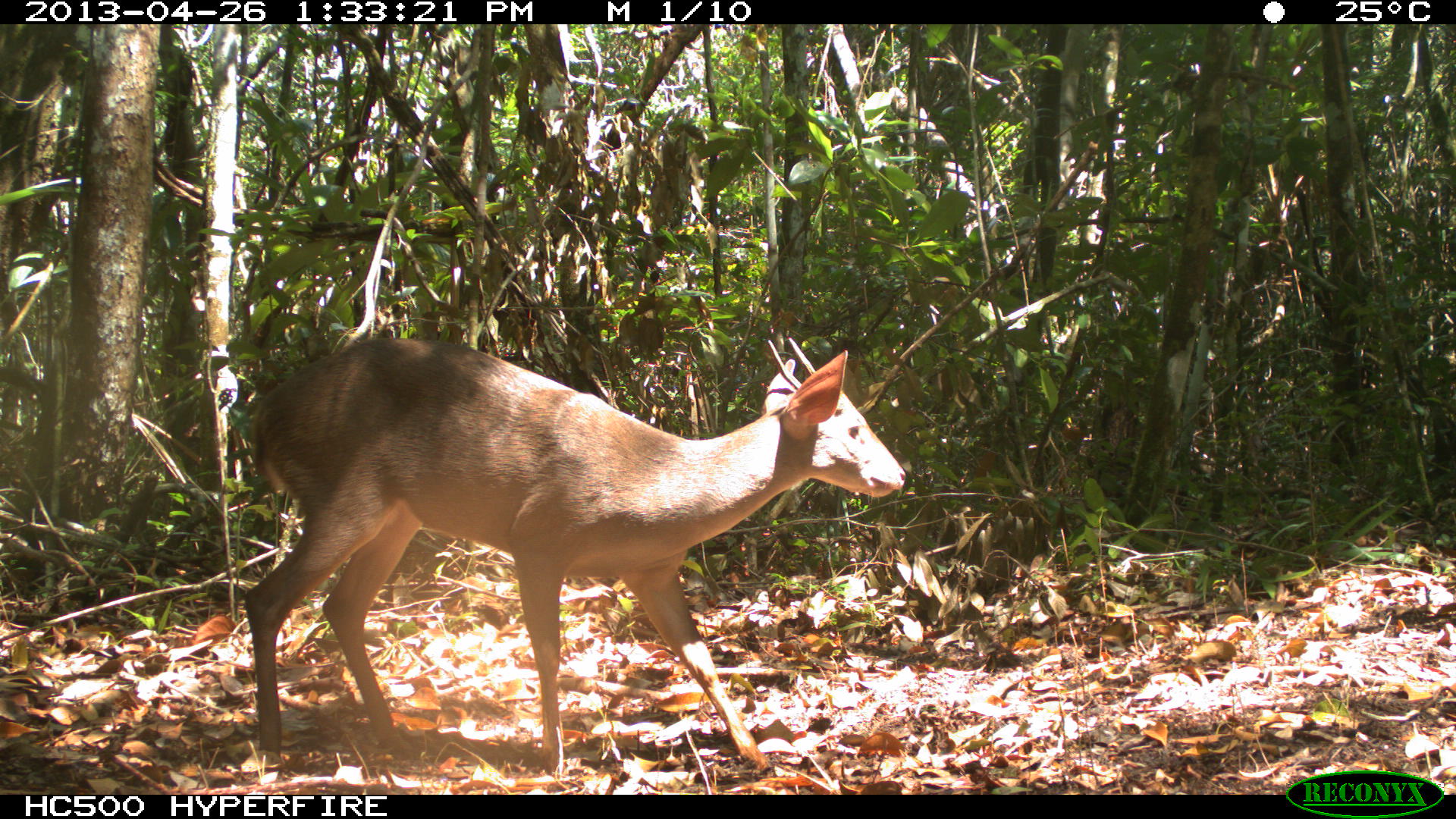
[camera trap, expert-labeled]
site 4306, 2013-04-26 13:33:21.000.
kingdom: Animalia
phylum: Chordata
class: Mammalia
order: Artiodactyla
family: Cervidae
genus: Odocoileus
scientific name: Odocoileus pandora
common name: yucatán brown brocket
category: mazama pandora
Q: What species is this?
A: Mazama pandora (yucatán brown brocket) (Odocoileus pandora).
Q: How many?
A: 1.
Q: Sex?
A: Male.